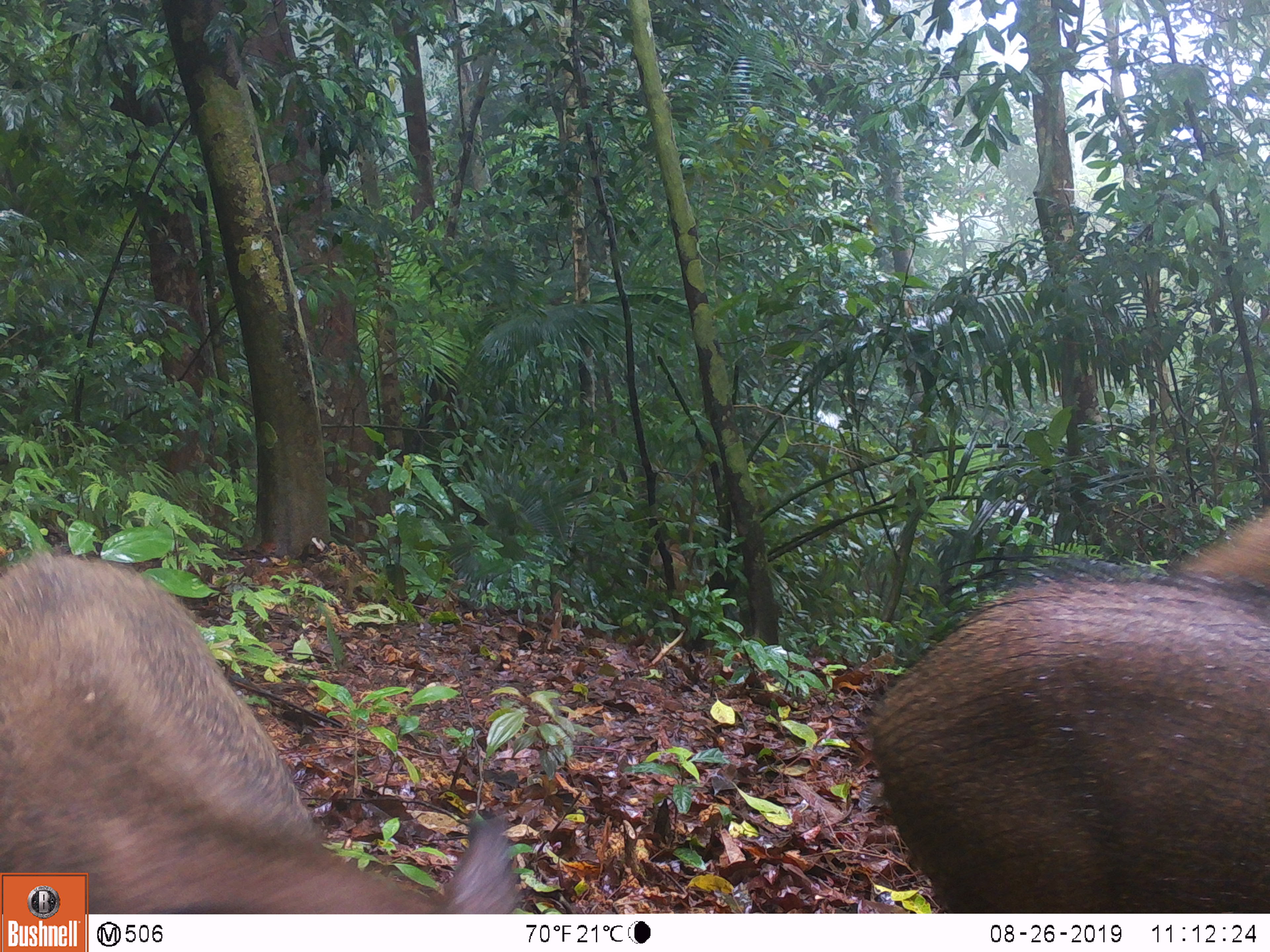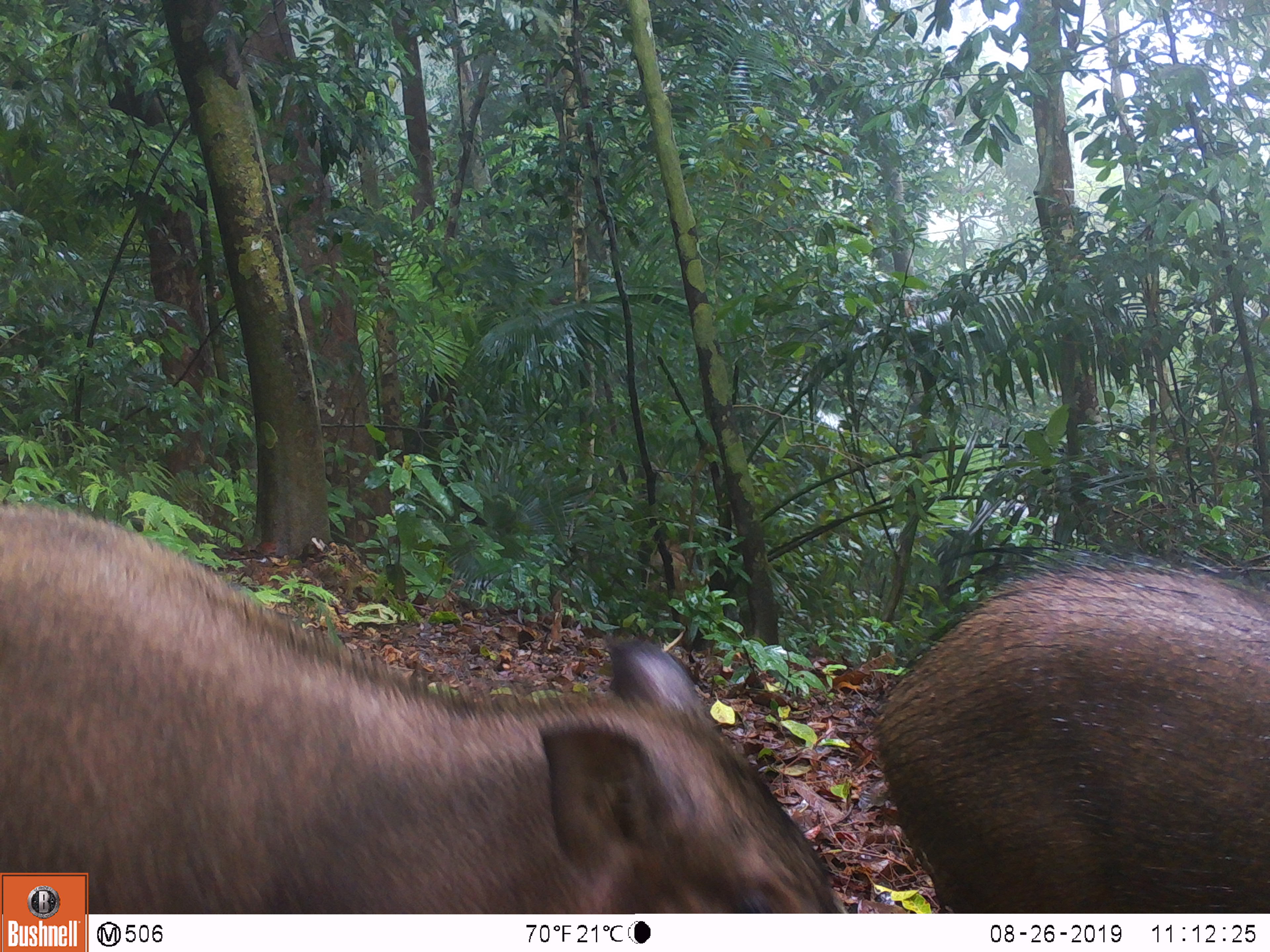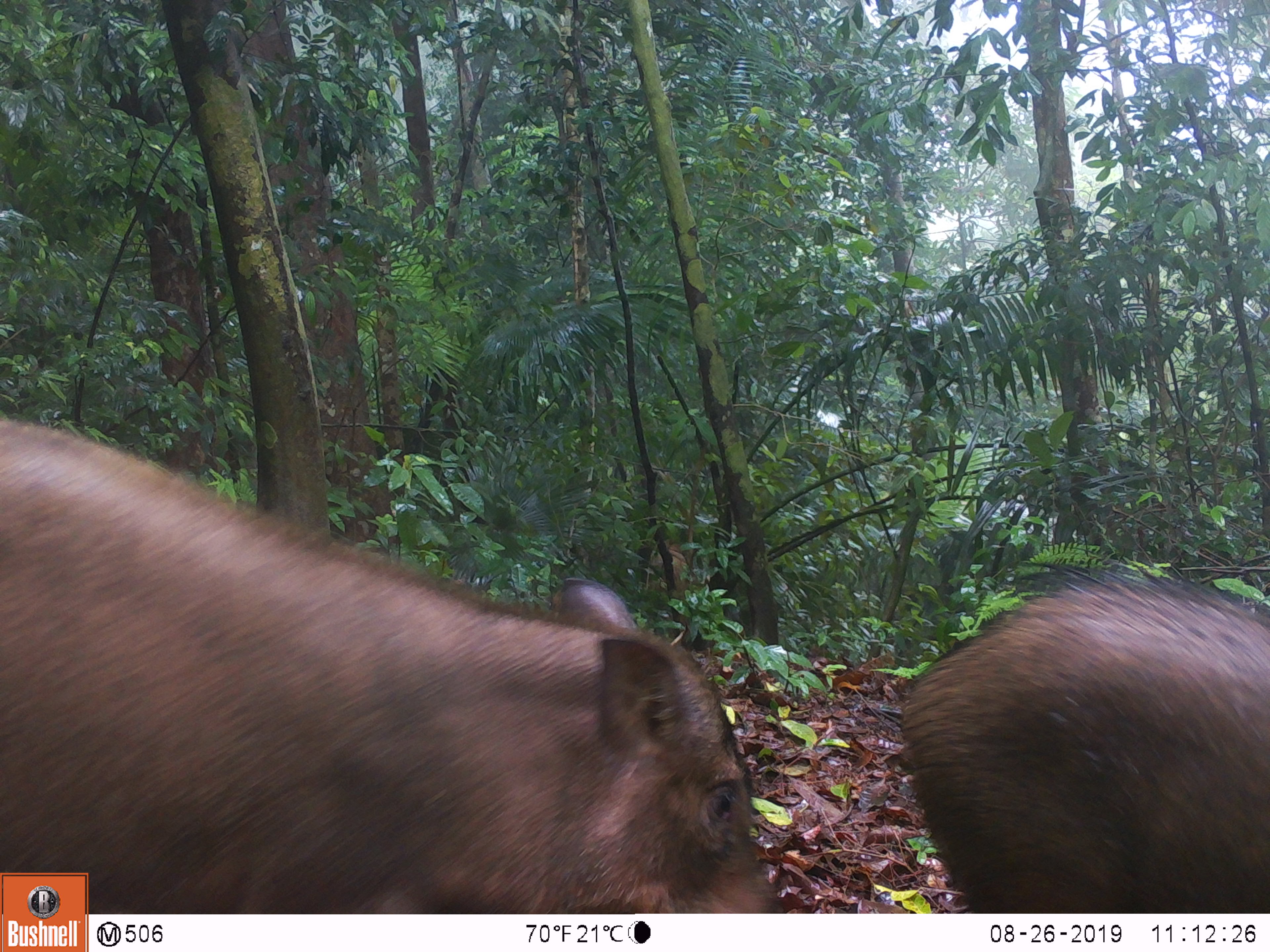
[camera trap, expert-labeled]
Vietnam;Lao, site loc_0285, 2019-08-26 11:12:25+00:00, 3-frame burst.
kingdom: Animalia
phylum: Chordata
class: Mammalia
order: Artiodactyla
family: Suidae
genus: Sus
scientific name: Sus scrofa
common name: eurasian wild pig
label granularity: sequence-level